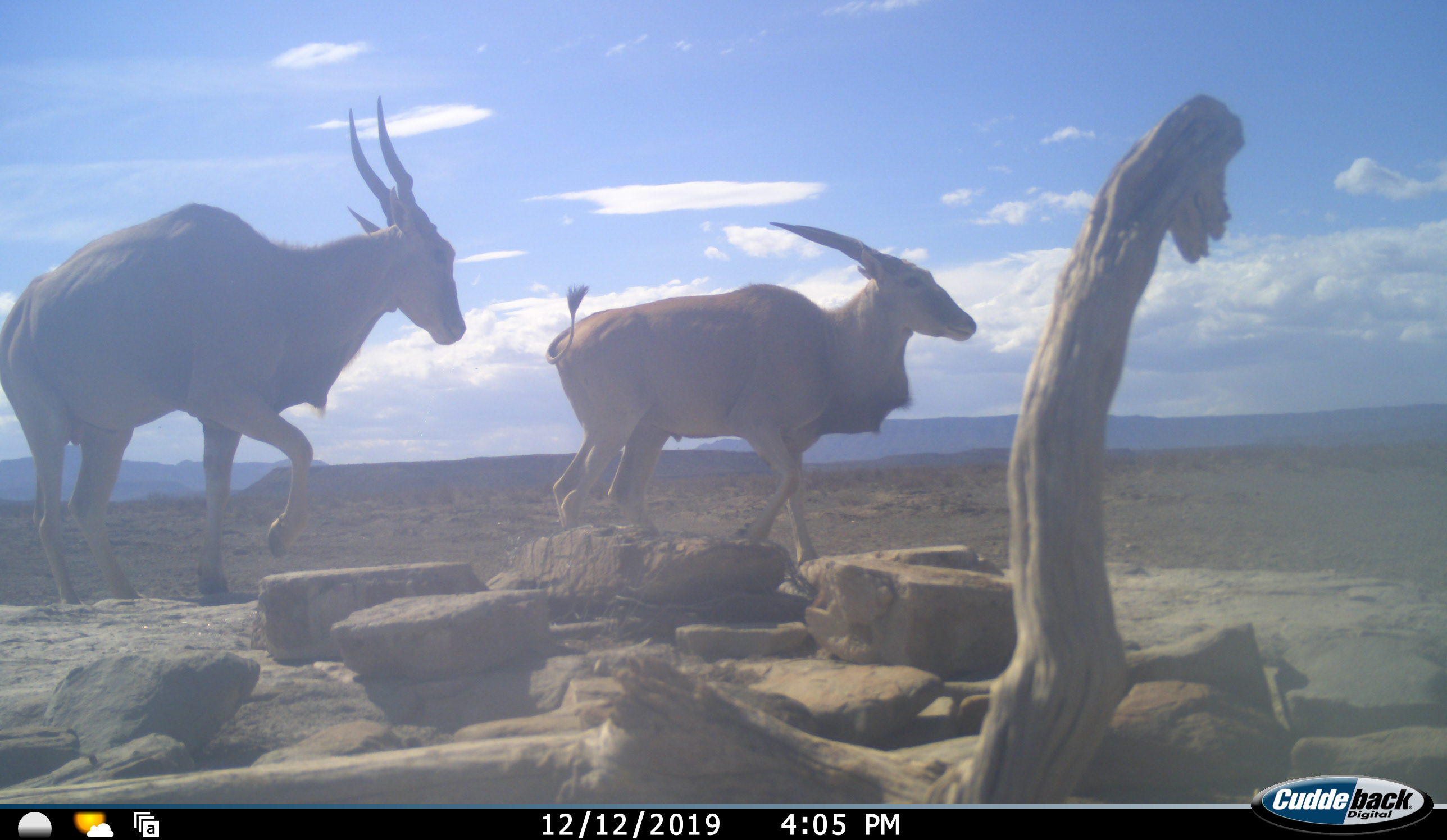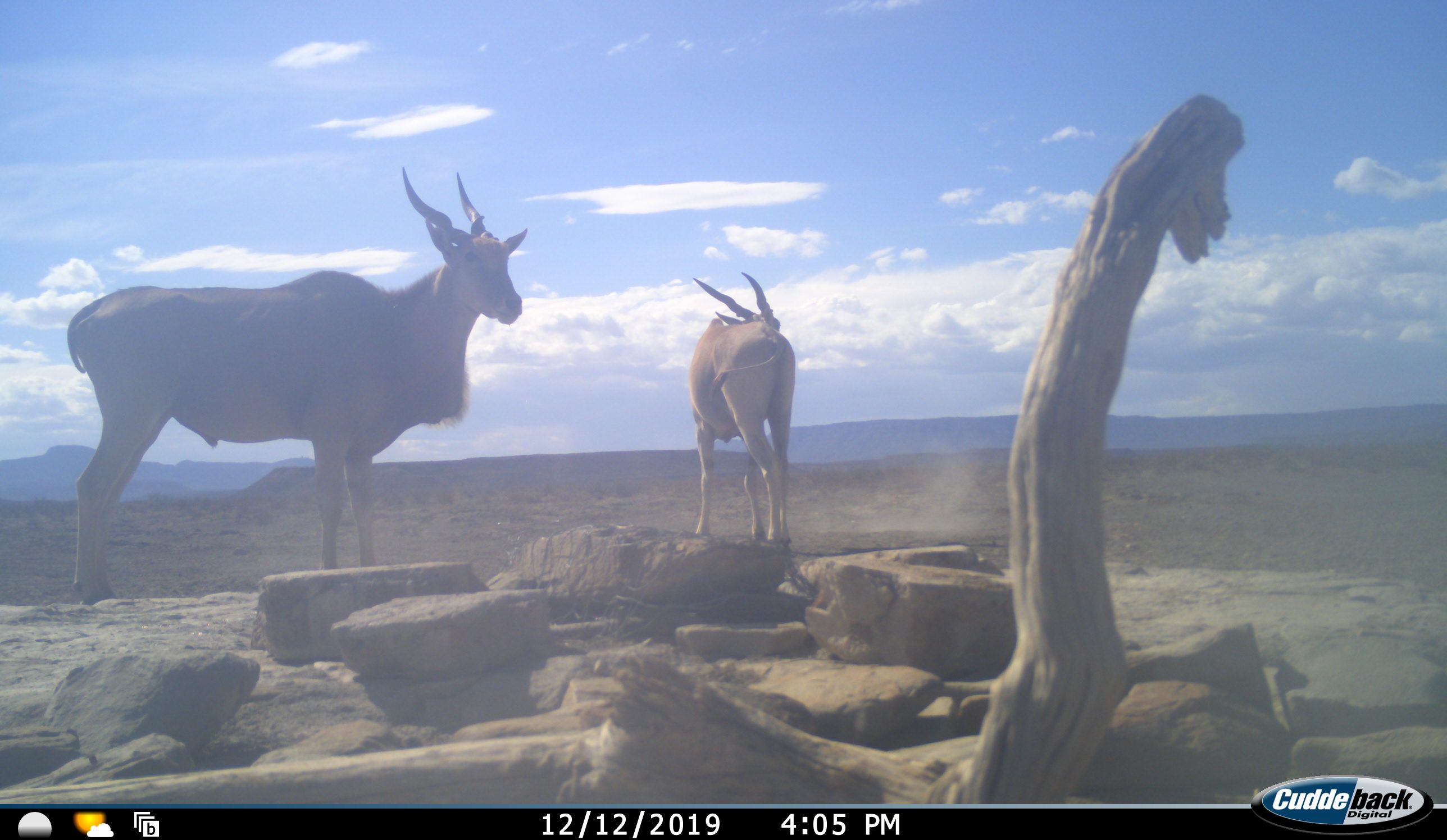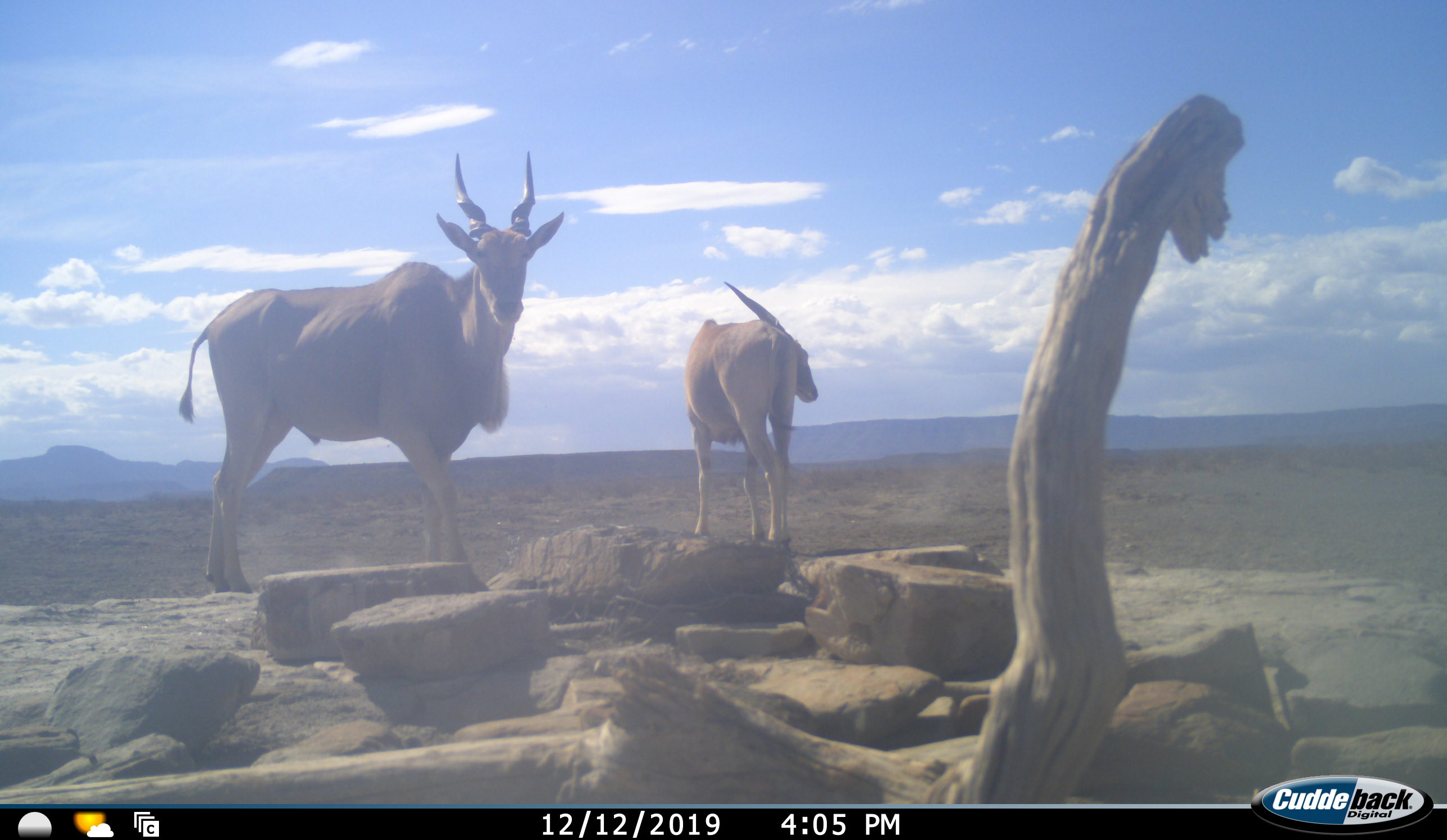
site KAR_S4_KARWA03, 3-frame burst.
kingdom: Animalia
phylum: Chordata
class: Mammalia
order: Artiodactyla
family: Bovidae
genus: Tragelaphus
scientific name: Tragelaphus oryx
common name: eland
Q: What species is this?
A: Eland (Tragelaphus oryx).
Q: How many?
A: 2.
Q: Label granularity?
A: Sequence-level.